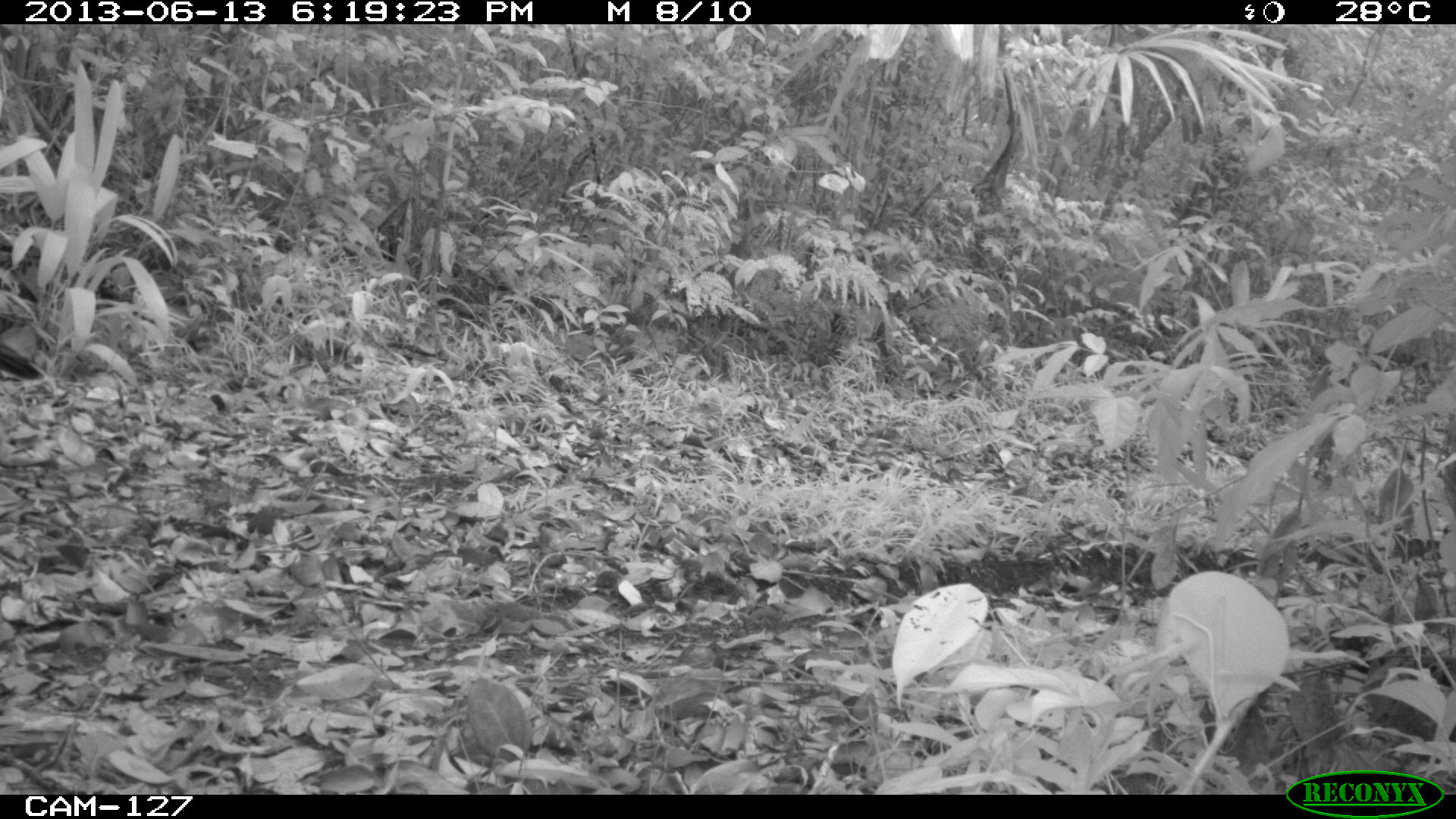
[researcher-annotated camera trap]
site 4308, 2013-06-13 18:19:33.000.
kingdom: Animalia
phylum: Chordata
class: Aves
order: Galliformes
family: Phasianidae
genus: Meleagris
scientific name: Meleagris ocellata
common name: ocellated turkey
Meleagris ocellata (ocellated turkey), count 1, sex male.